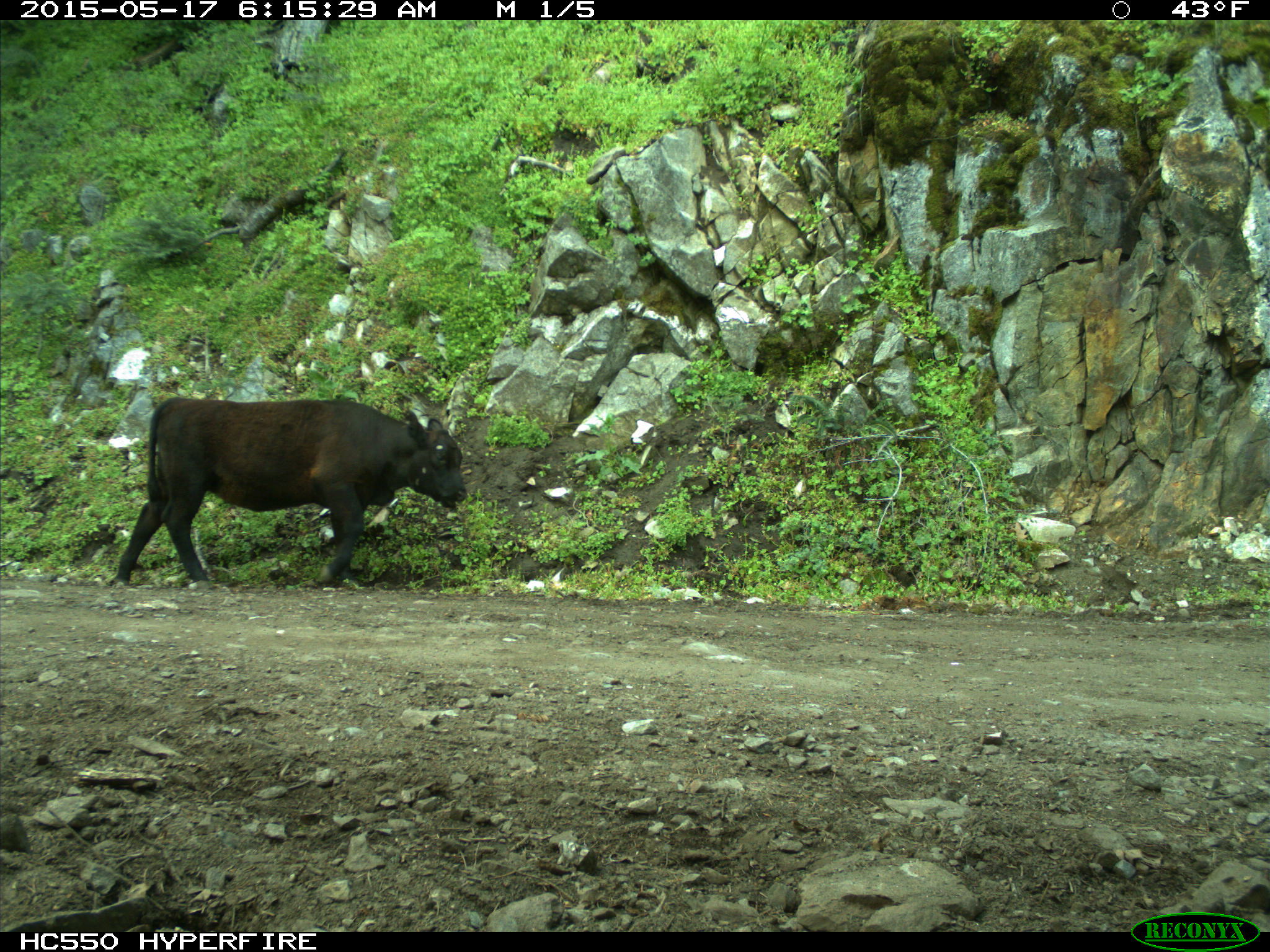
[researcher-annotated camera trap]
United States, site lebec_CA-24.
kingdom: Animalia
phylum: Chordata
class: Mammalia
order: Artiodactyla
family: Bovidae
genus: Bos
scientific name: Bos taurus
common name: domestic cow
Bos taurus (domestic cow).